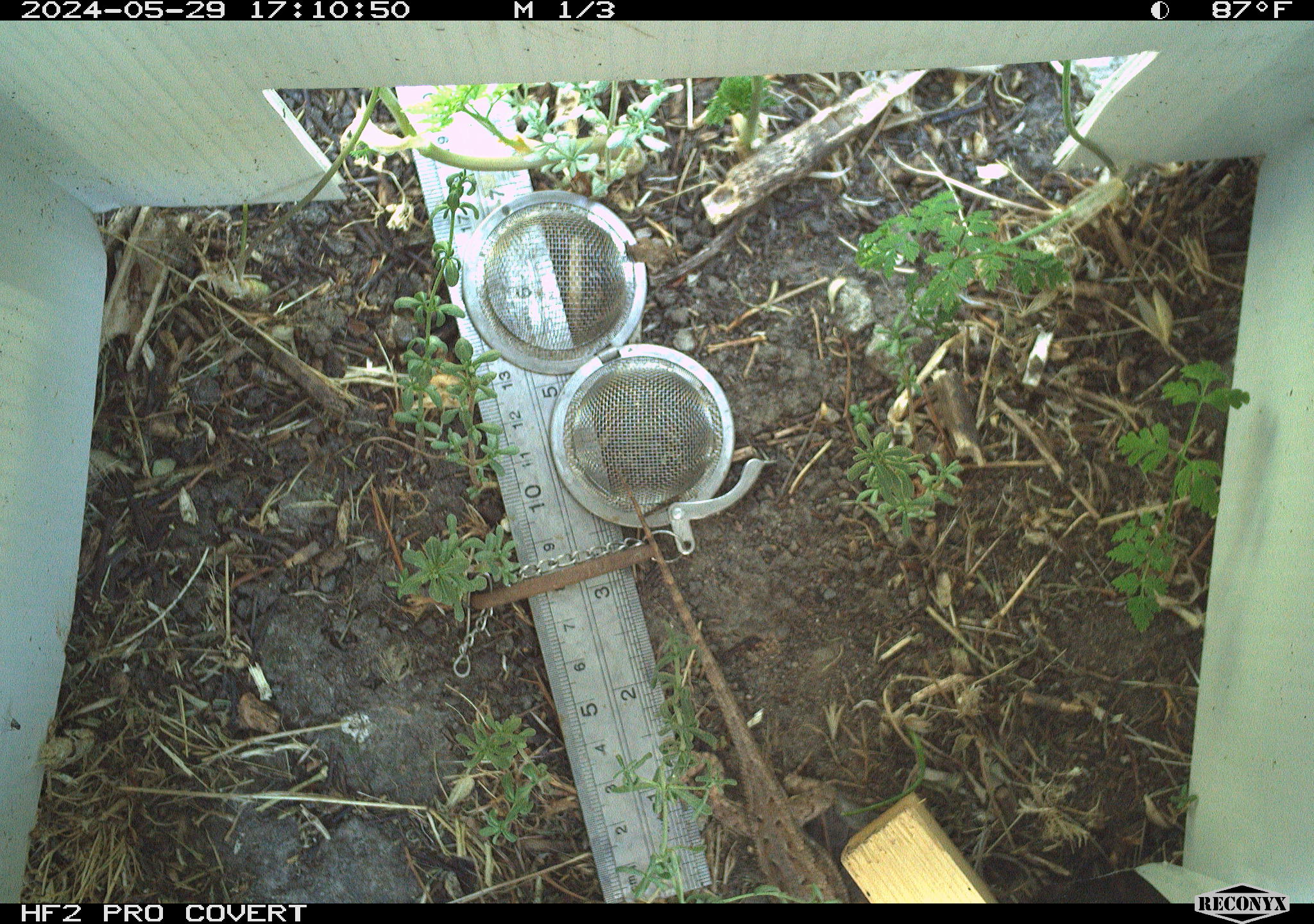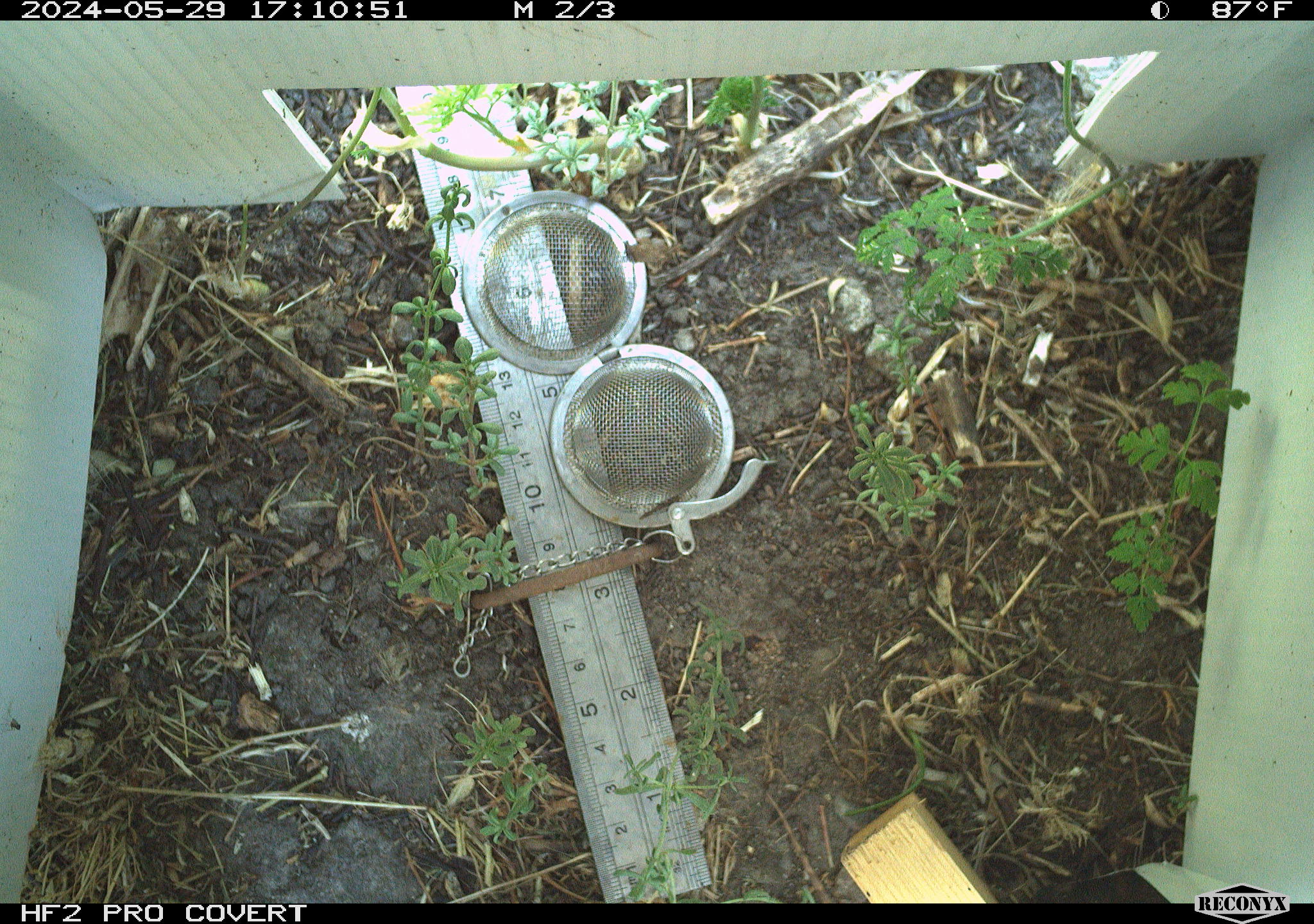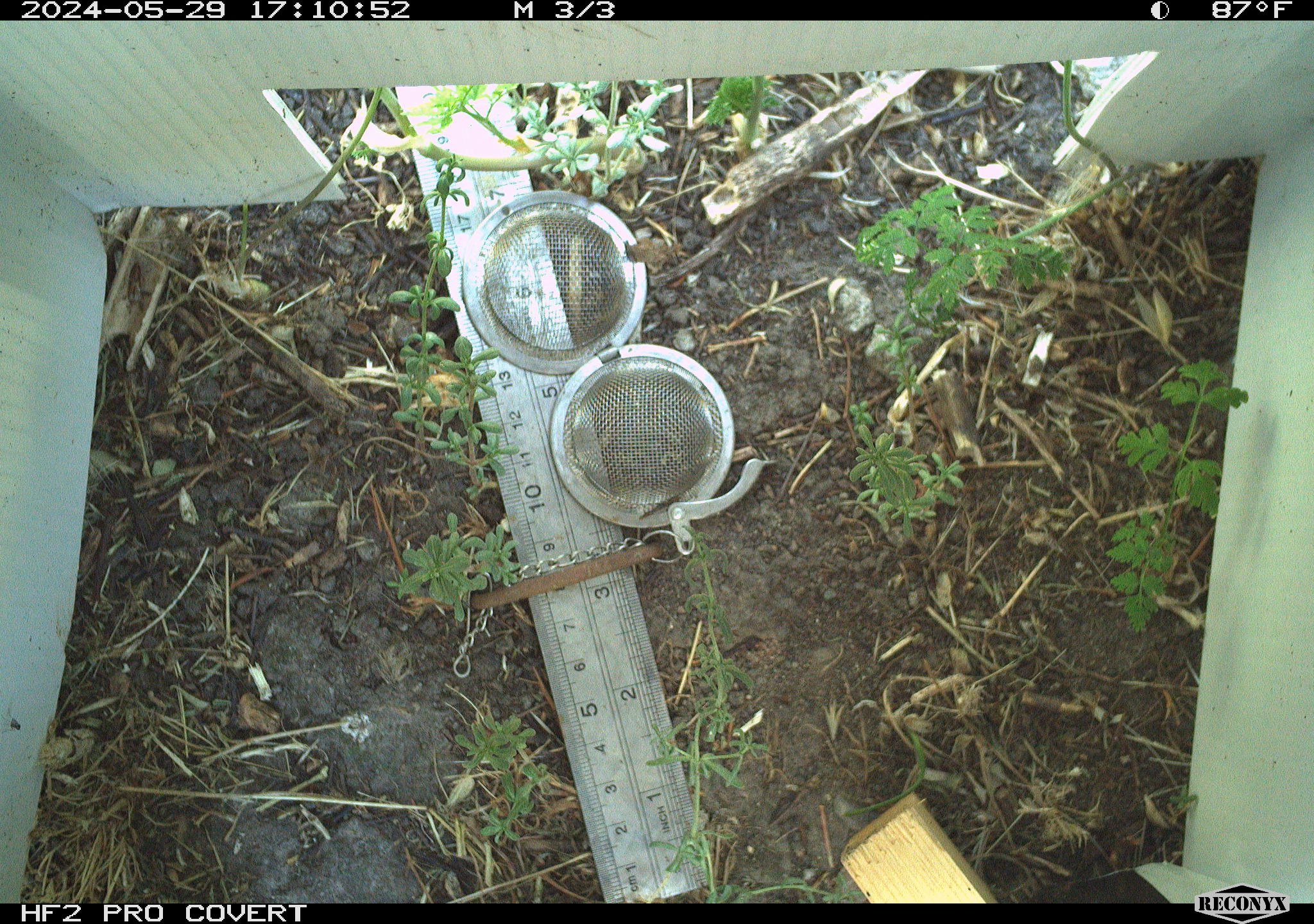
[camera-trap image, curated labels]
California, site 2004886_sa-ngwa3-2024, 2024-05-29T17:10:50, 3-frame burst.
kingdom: Animalia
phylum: Chordata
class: Reptilia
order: Squamata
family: Phrynosomatidae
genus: Sceloporus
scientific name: Sceloporus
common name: spiny lizards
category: sceloporus species